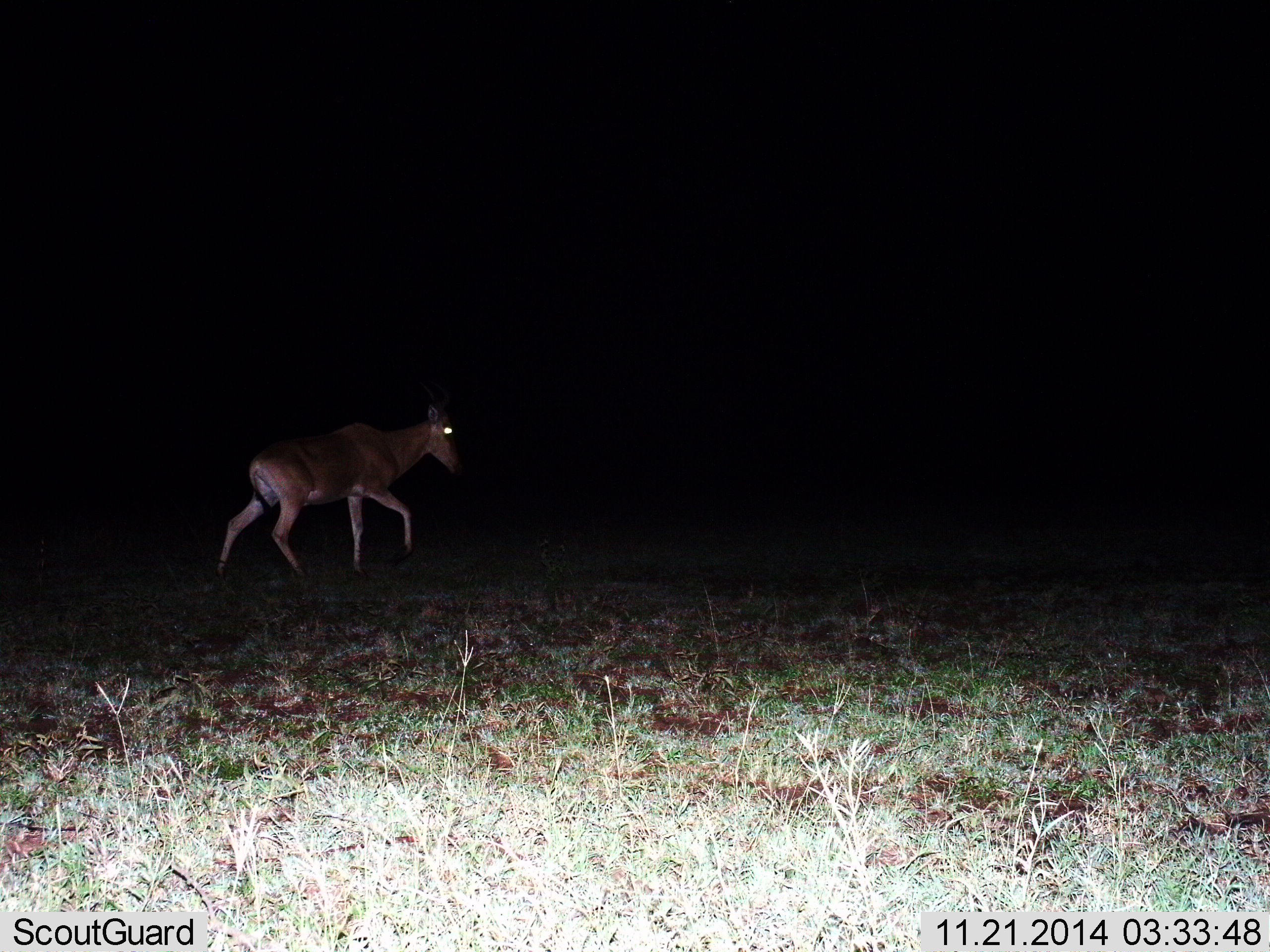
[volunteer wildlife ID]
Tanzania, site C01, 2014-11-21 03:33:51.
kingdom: Animalia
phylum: Chordata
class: Mammalia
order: Artiodactyla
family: Bovidae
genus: Alcelaphus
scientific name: Alcelaphus buselaphus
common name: hartebeest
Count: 1.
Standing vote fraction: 10%.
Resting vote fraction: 0%.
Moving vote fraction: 100%.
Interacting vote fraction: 0%.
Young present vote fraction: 0%.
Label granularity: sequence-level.